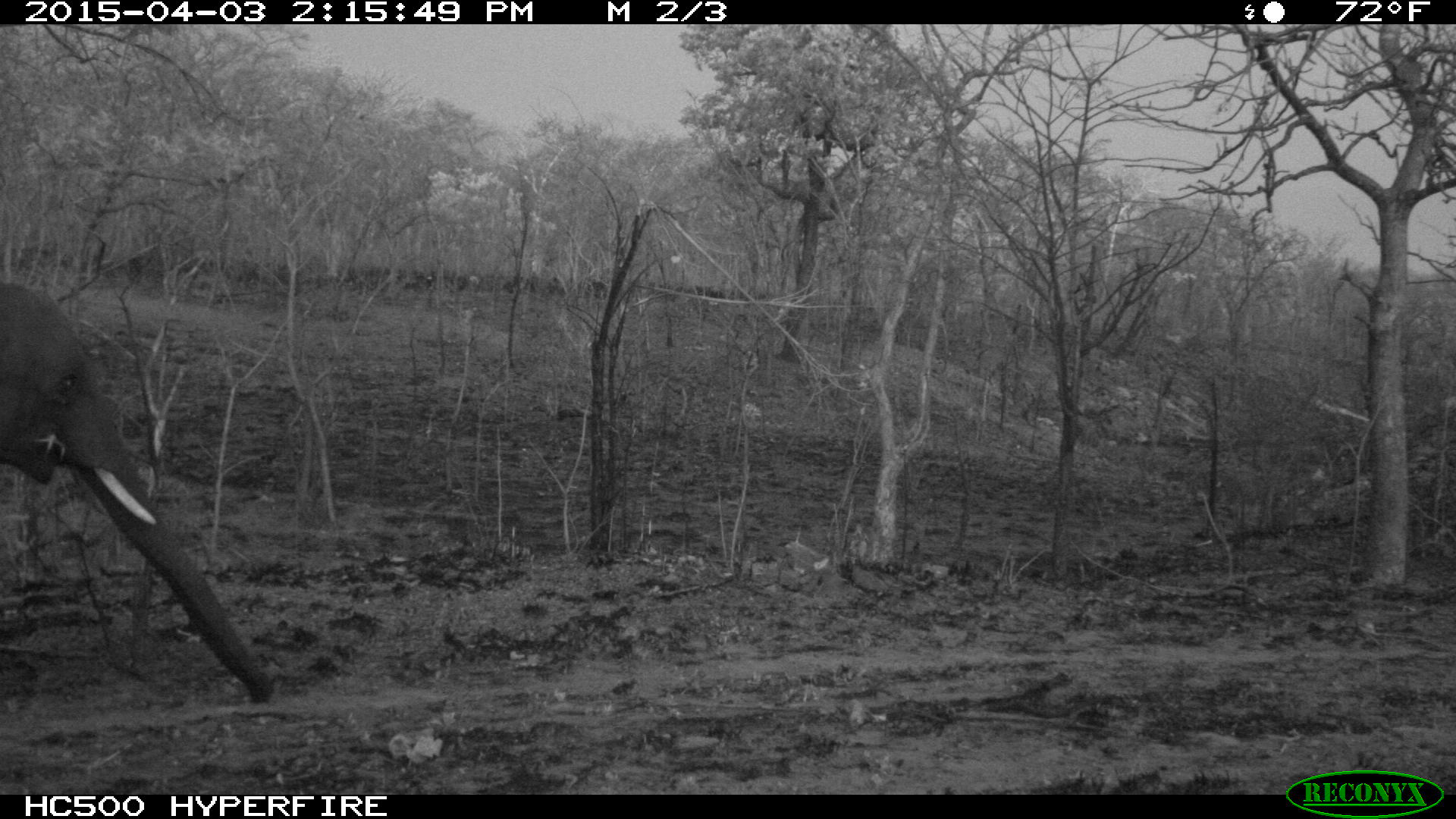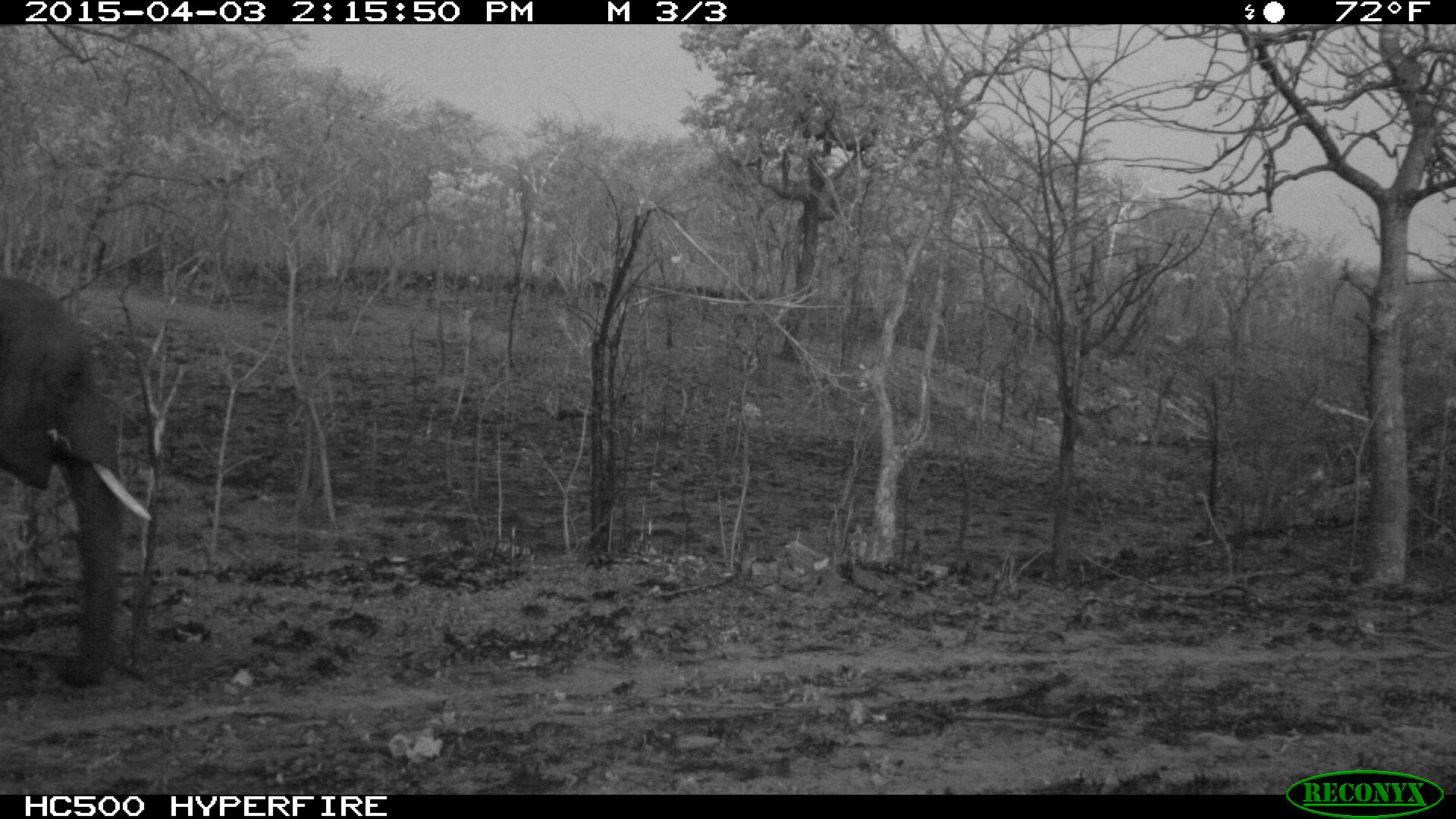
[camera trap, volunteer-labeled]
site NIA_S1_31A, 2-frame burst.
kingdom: Animalia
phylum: Chordata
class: Mammalia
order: Proboscidea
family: Elephantidae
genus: Loxodonta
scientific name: Loxodonta africana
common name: african bush elephant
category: elephant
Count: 1.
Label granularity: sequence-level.